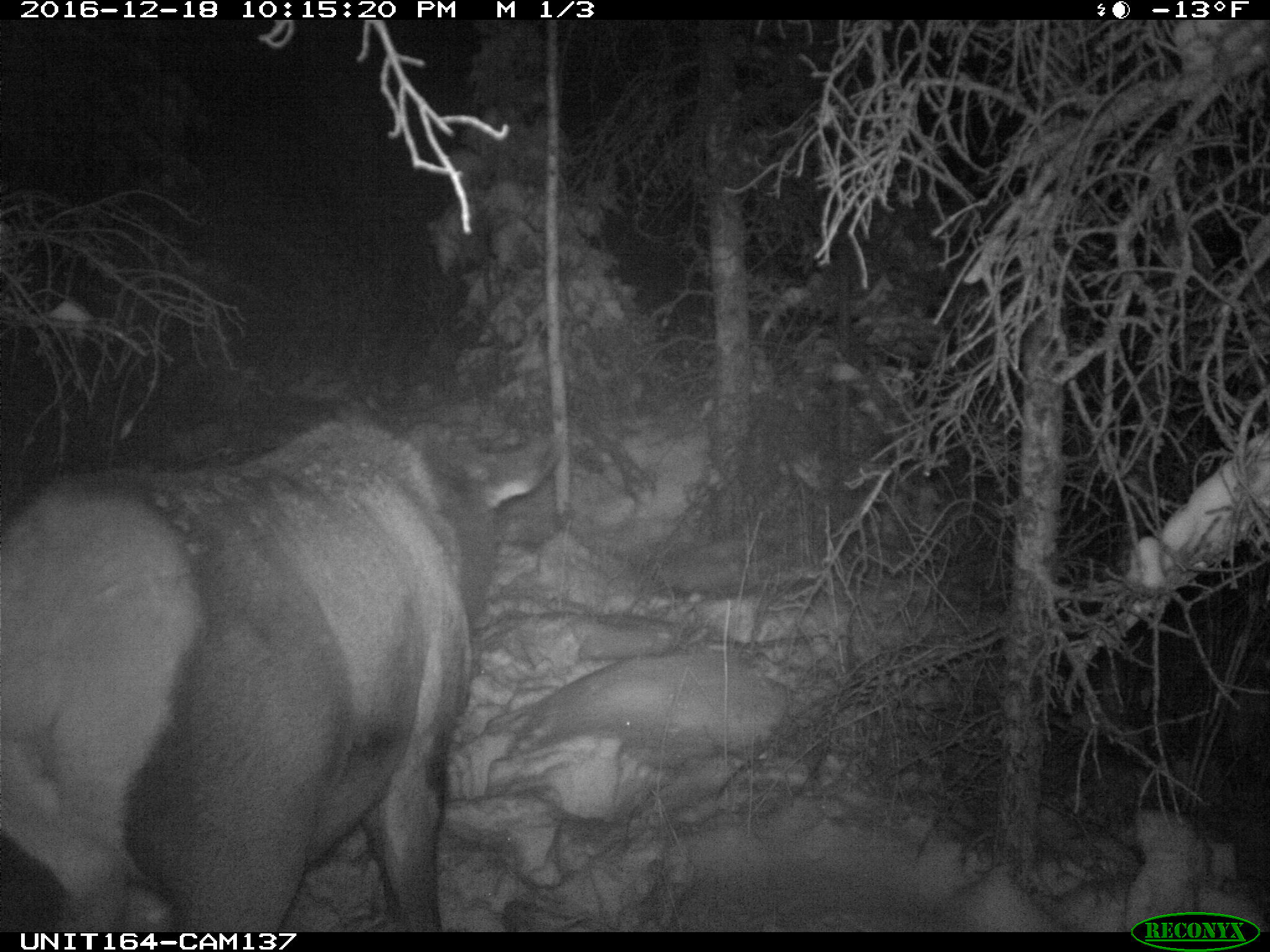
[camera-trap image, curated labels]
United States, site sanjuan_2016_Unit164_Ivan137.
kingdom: Animalia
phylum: Chordata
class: Mammalia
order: Artiodactyla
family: Cervidae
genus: Cervus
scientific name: Cervus elaphus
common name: red deer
Cervus elaphus (red deer).